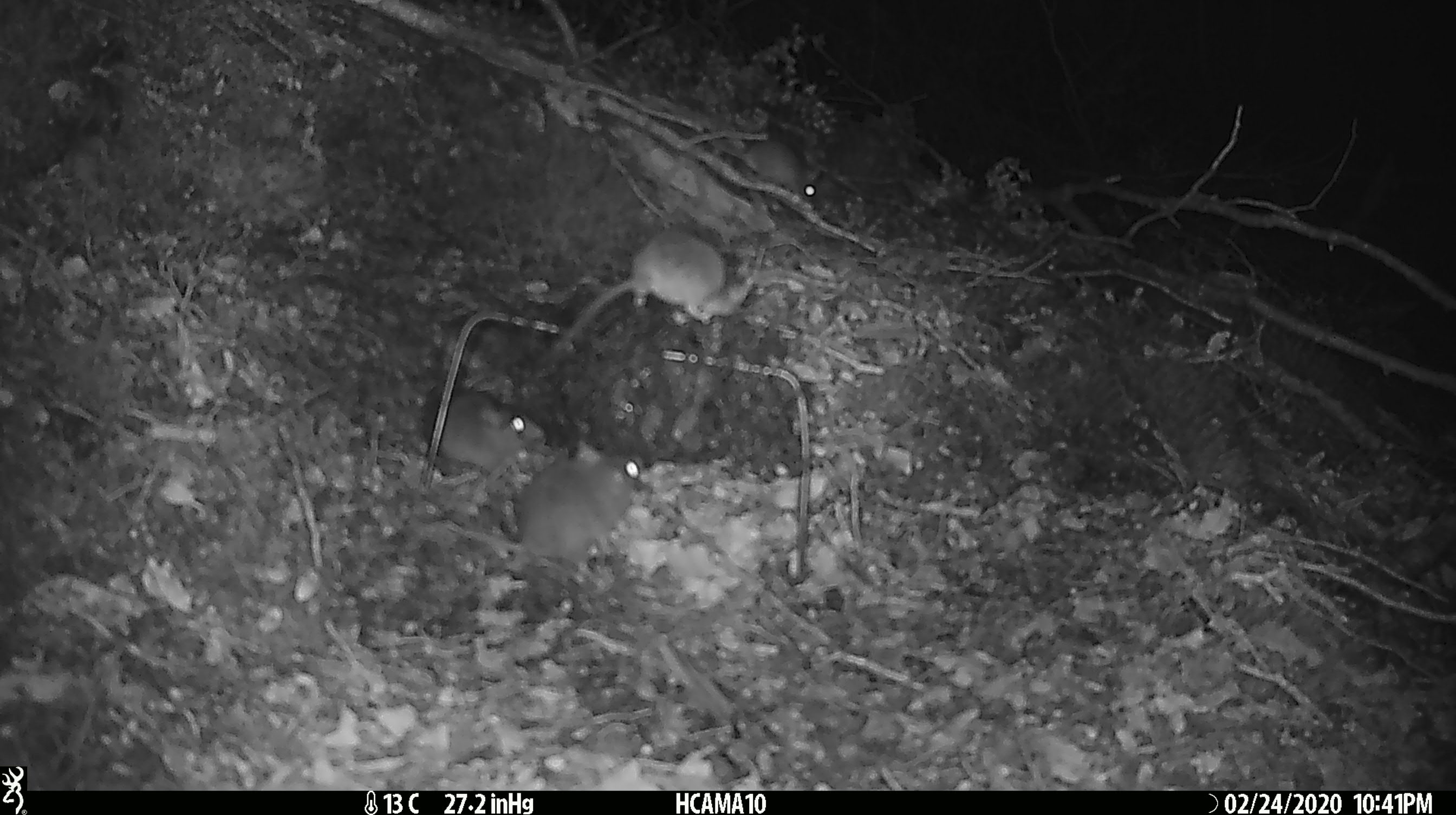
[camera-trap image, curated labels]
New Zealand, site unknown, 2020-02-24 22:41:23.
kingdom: Animalia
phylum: Chordata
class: Mammalia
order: Rodentia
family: Muridae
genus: Mus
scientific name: Mus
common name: mouse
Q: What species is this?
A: Mouse (Mus).